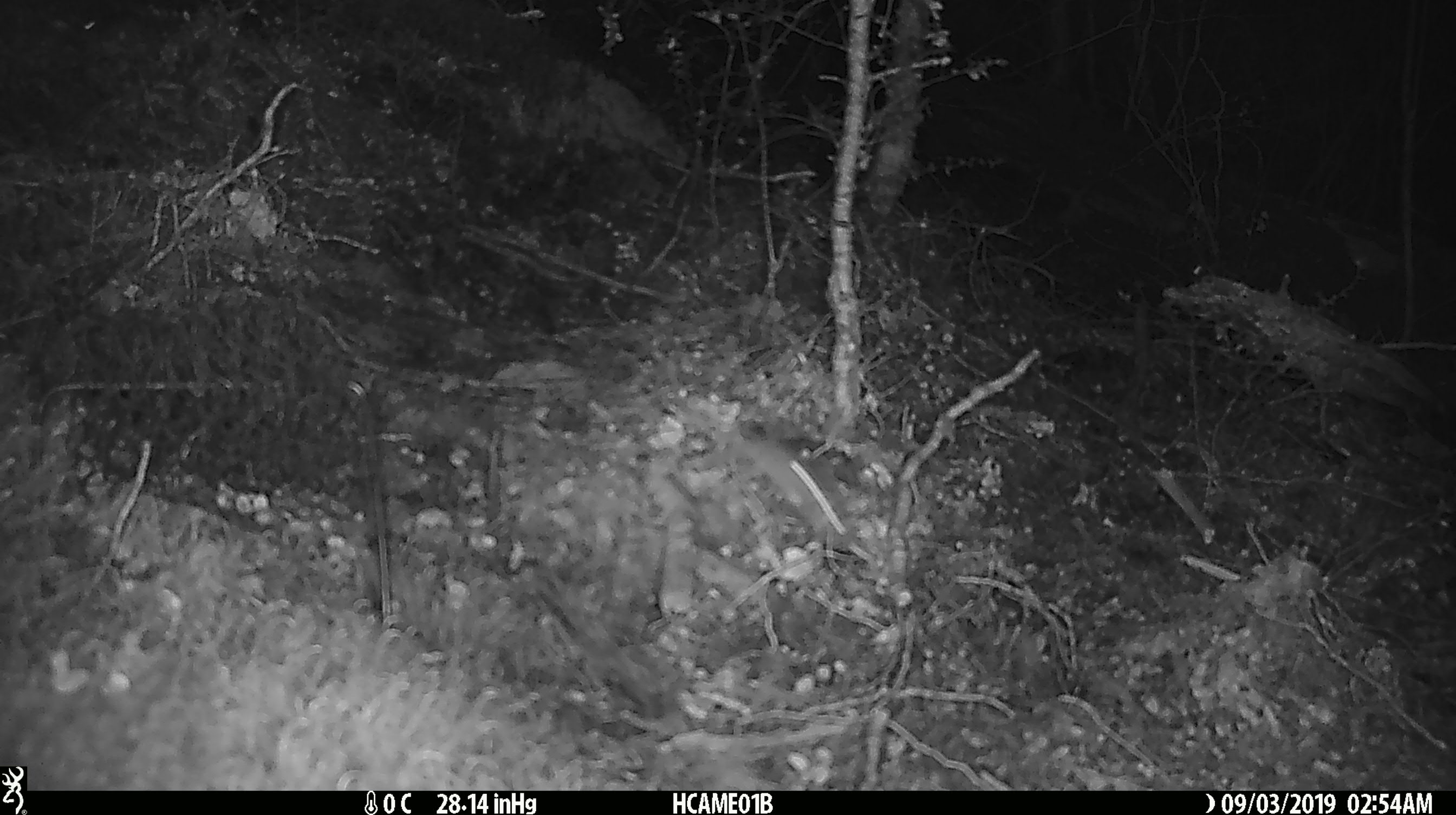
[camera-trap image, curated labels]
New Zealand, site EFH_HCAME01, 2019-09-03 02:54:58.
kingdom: Animalia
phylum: Chordata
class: Mammalia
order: Rodentia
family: Muridae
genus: Mus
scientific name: Mus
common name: mouse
Mouse (Mus).